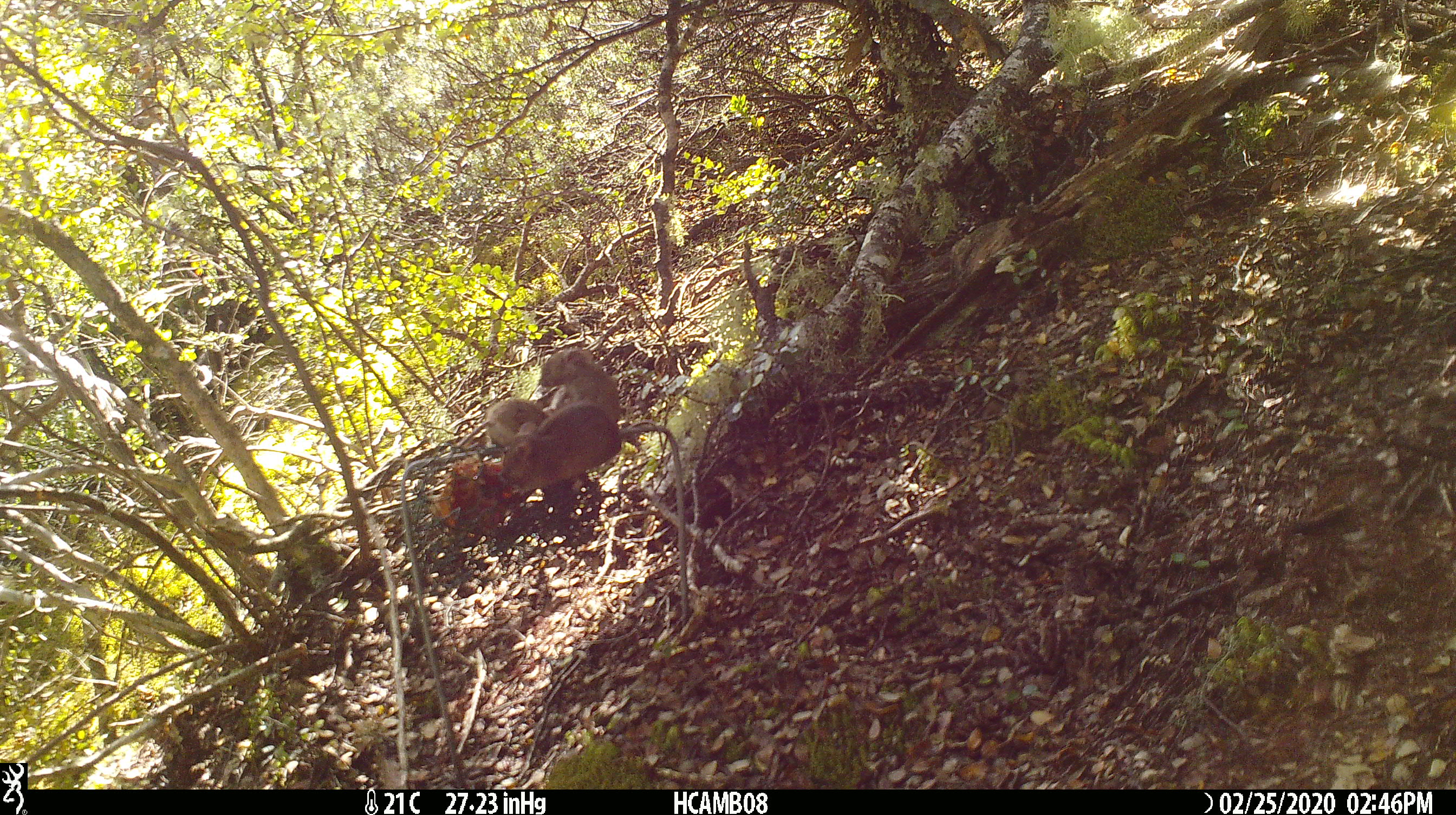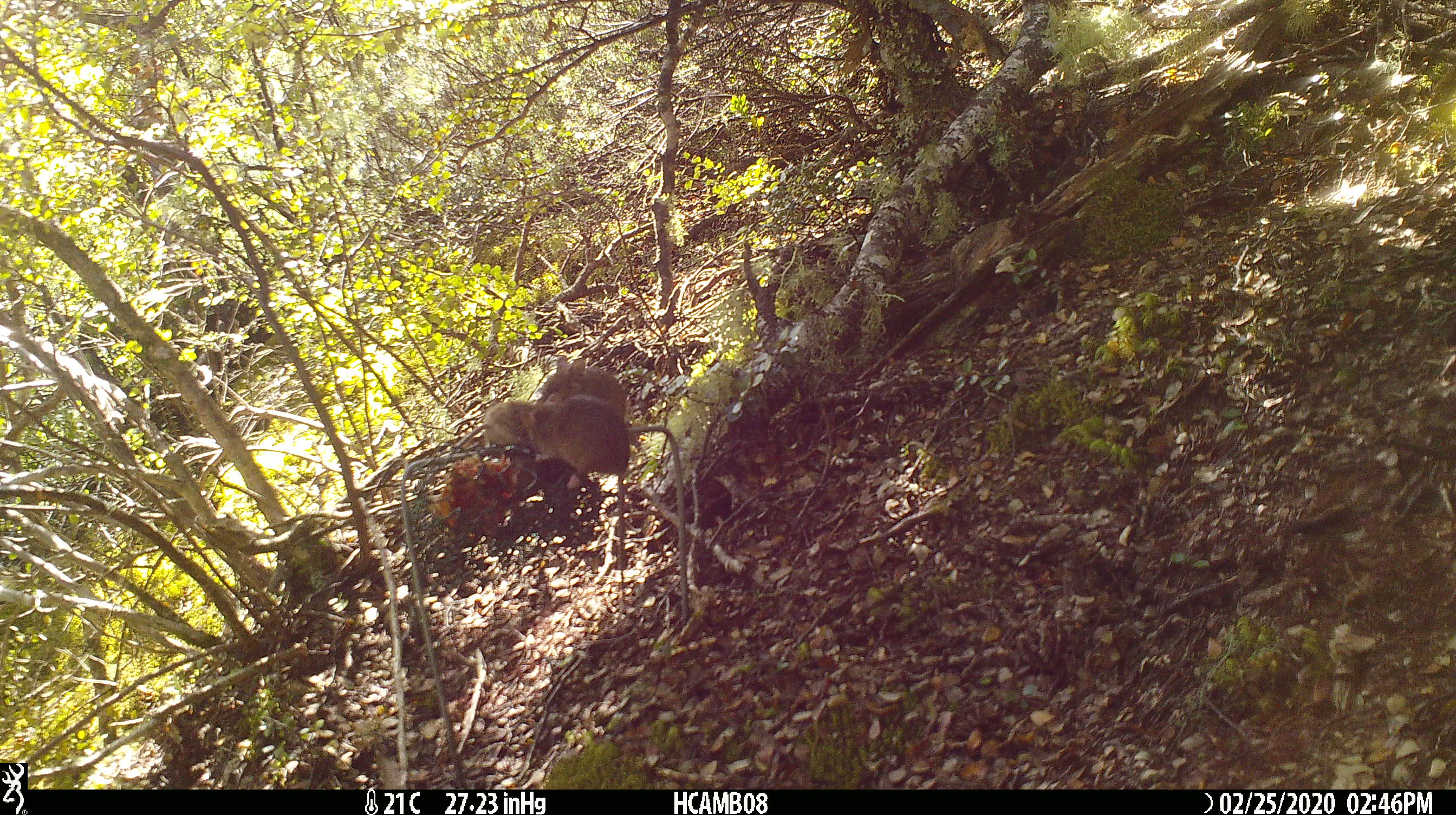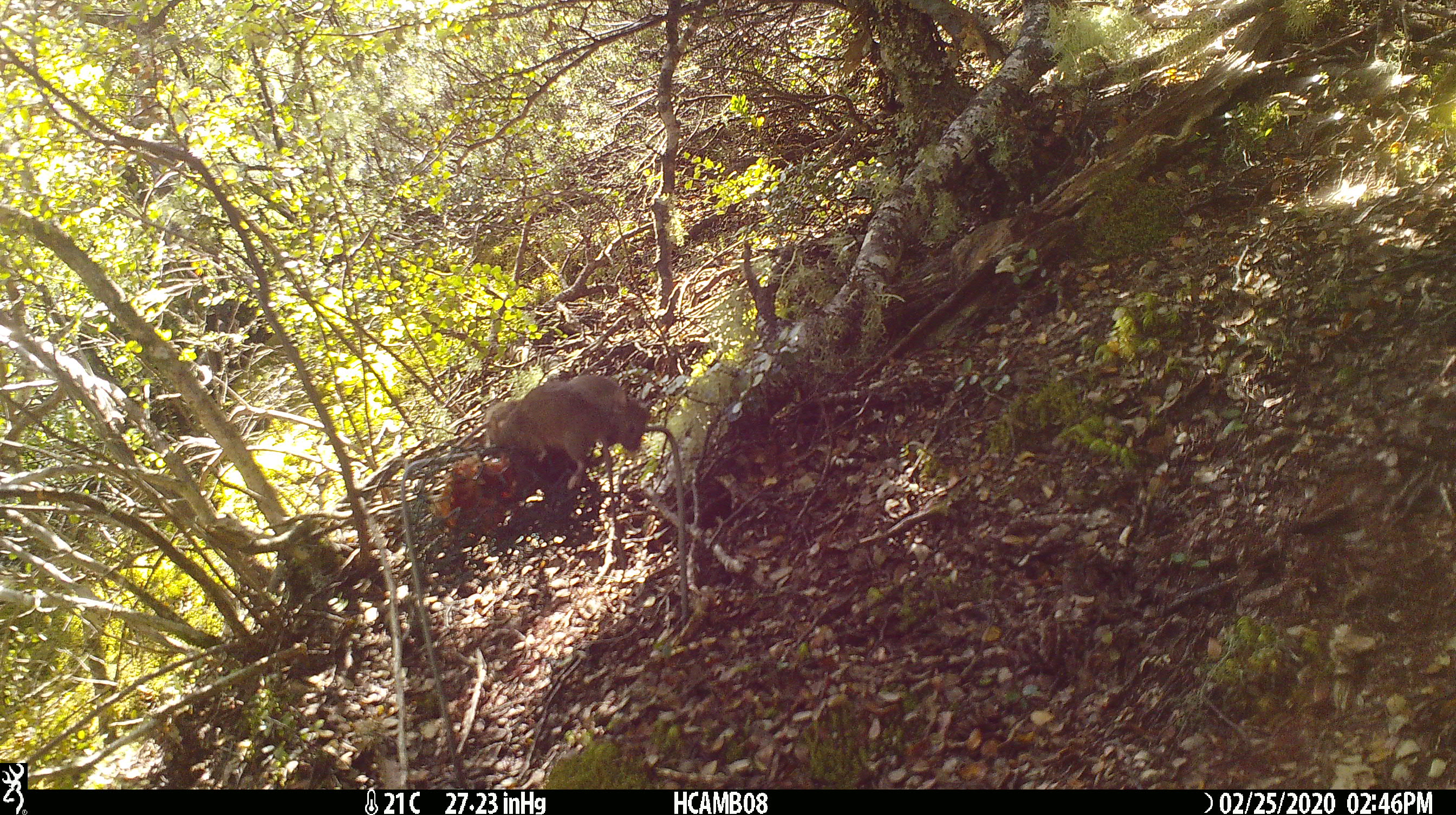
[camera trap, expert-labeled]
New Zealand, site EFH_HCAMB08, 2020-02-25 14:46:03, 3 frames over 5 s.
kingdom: Animalia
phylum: Chordata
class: Mammalia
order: Rodentia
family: Muridae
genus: Mus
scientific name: Mus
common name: mouse